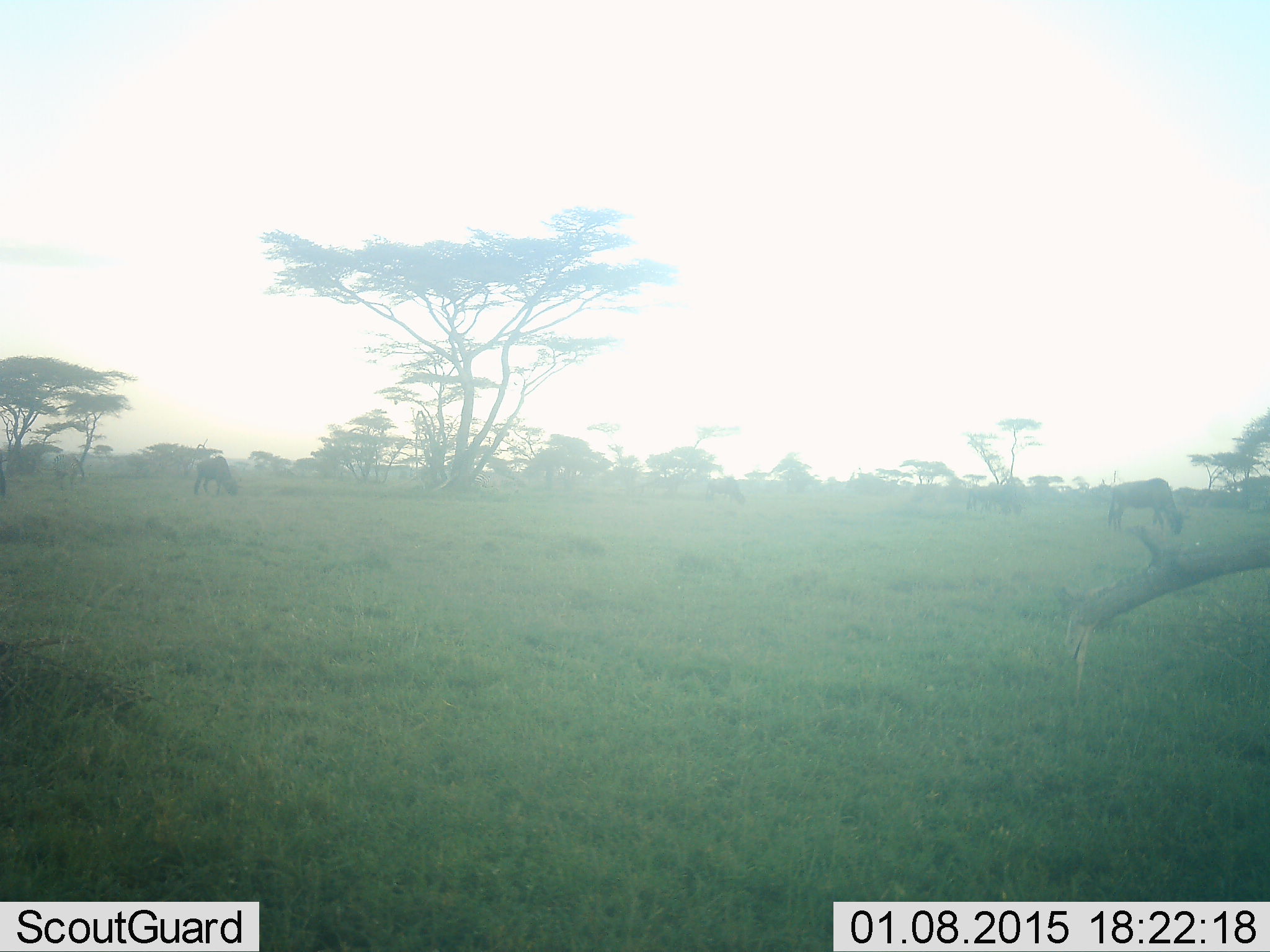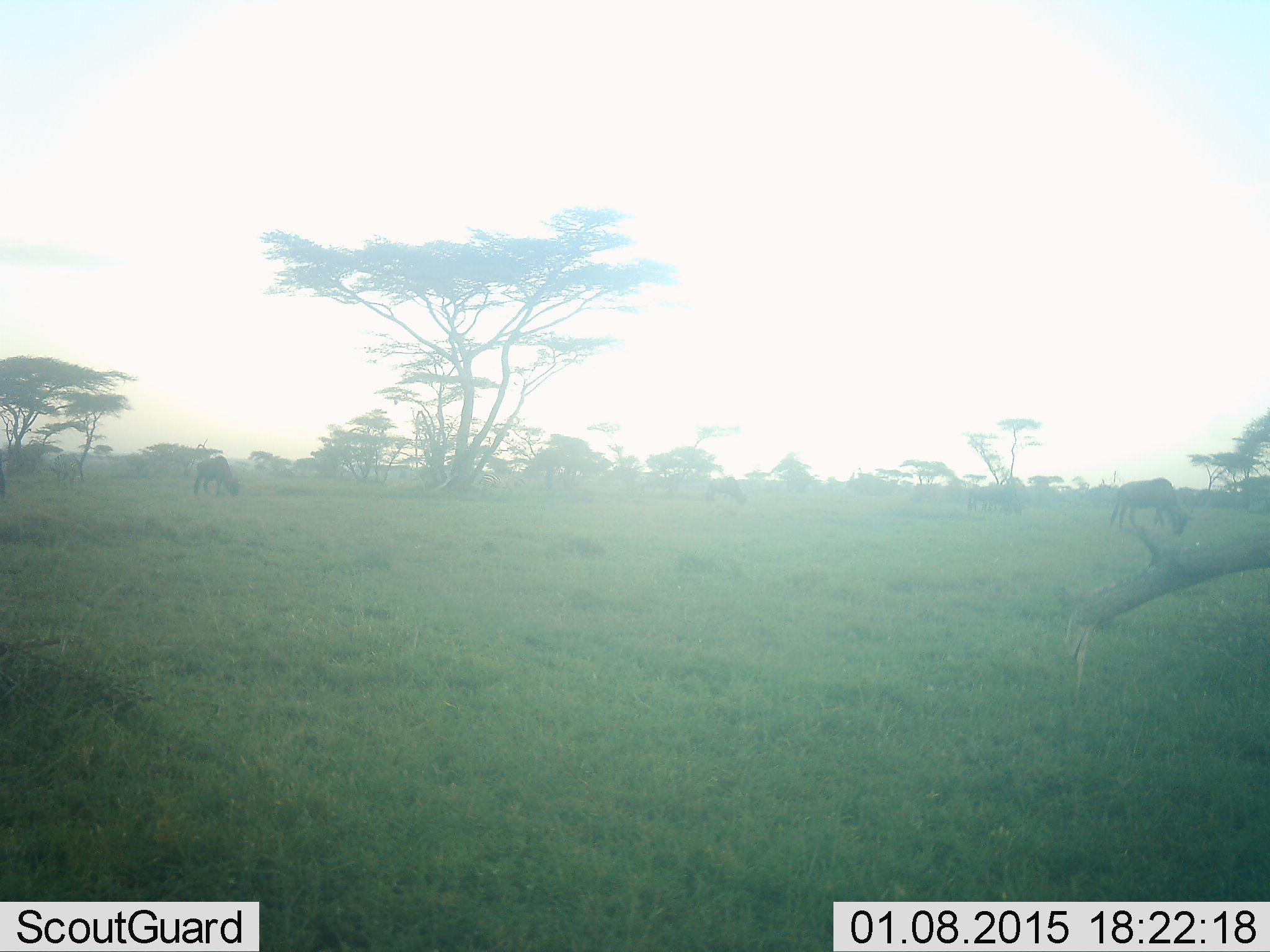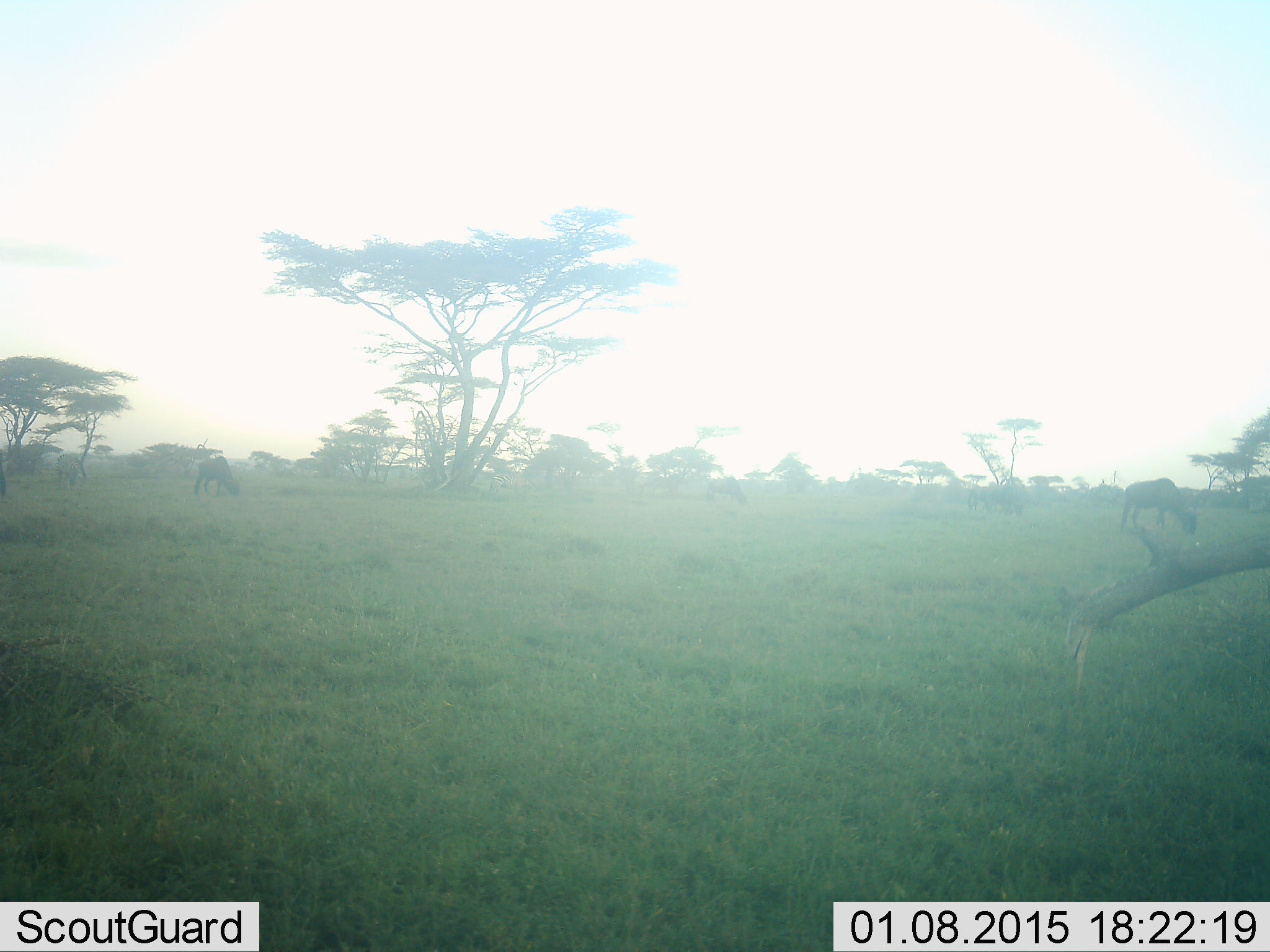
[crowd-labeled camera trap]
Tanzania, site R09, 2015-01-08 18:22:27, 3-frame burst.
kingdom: Animalia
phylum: Chordata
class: Mammalia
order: Artiodactyla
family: Bovidae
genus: Connochaetes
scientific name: Connochaetes taurinus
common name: blue wildebeest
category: wildebeest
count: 3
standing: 20%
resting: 0%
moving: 10%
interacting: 0%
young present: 0%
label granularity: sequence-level